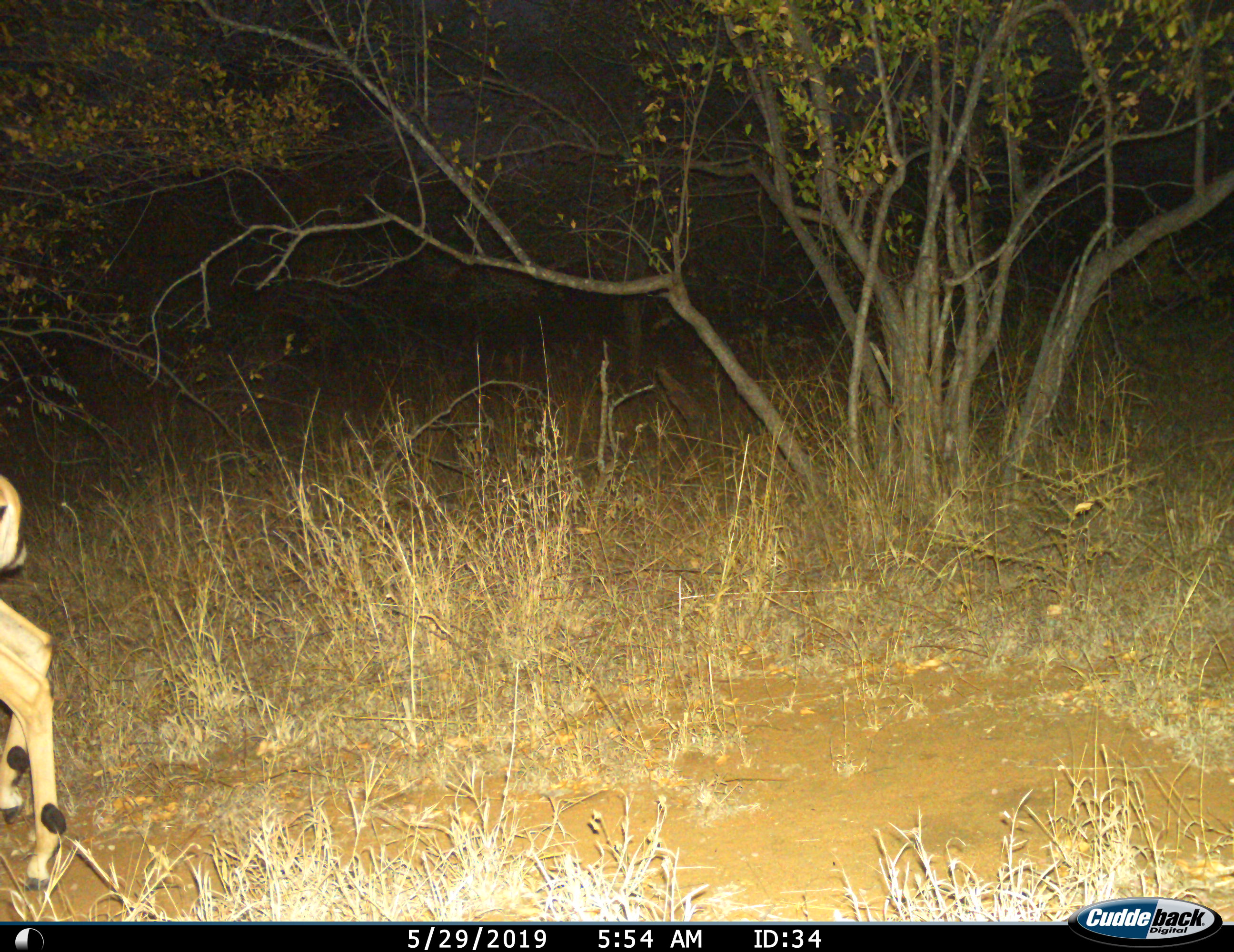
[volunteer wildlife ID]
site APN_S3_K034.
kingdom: Animalia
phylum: Chordata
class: Mammalia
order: Artiodactyla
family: Bovidae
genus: Aepyceros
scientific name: Aepyceros melampus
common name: impala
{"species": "impala (Aepyceros melampus)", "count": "1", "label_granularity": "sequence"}